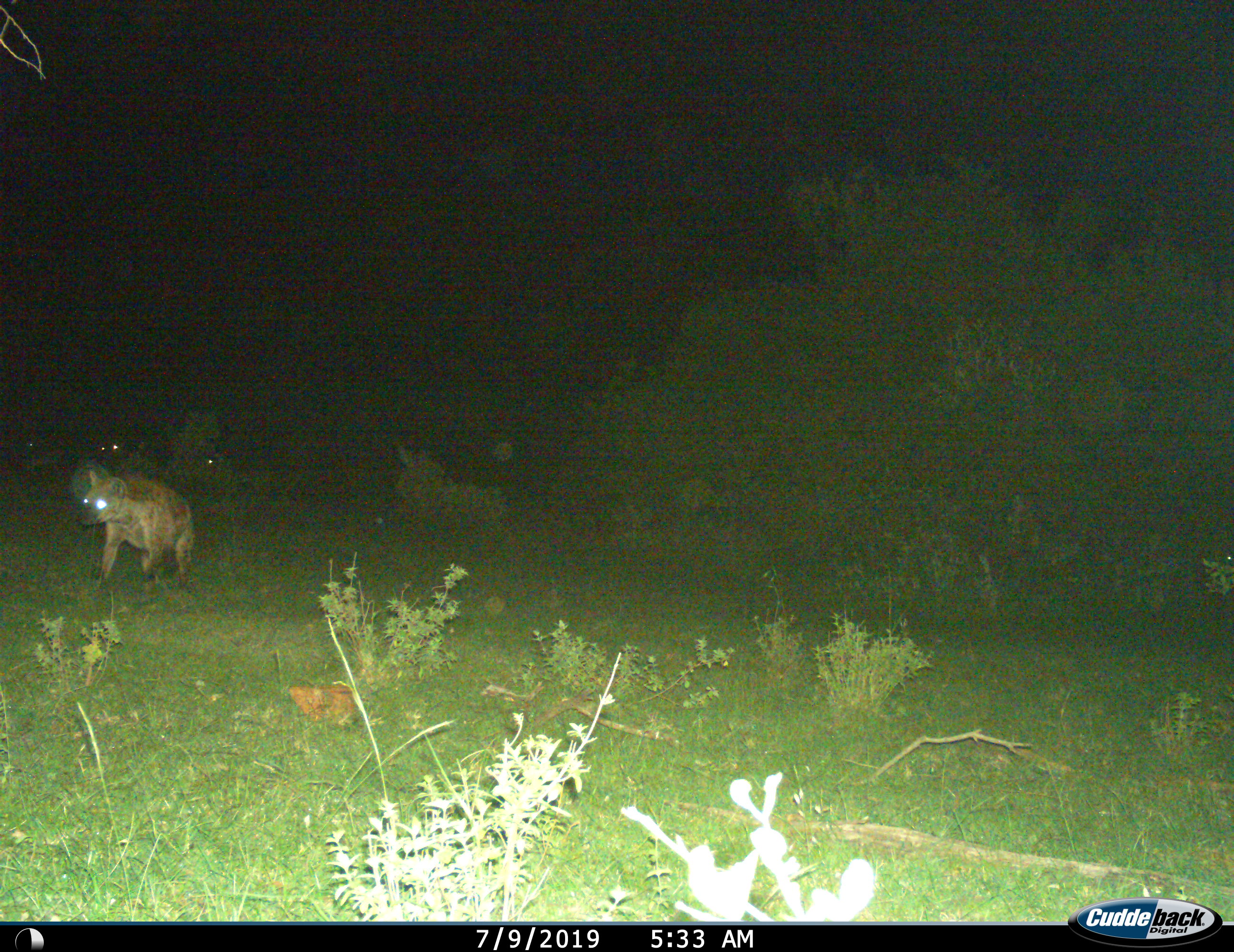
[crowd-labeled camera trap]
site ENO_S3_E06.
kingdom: Animalia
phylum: Chordata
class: Mammalia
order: Carnivora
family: Hyaenidae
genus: Crocuta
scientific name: Crocuta crocuta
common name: spotted hyena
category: hyenaspotted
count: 1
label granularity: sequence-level